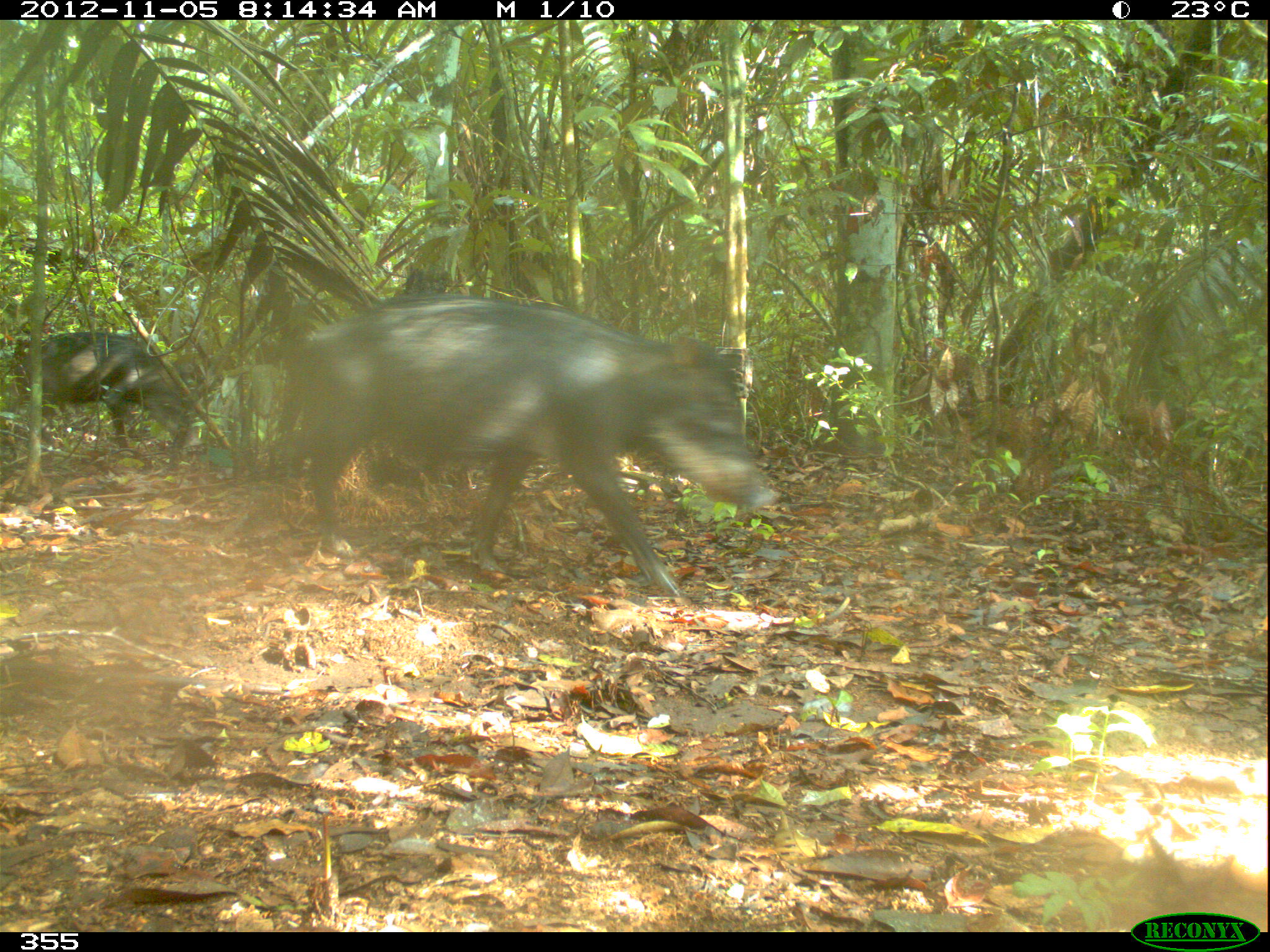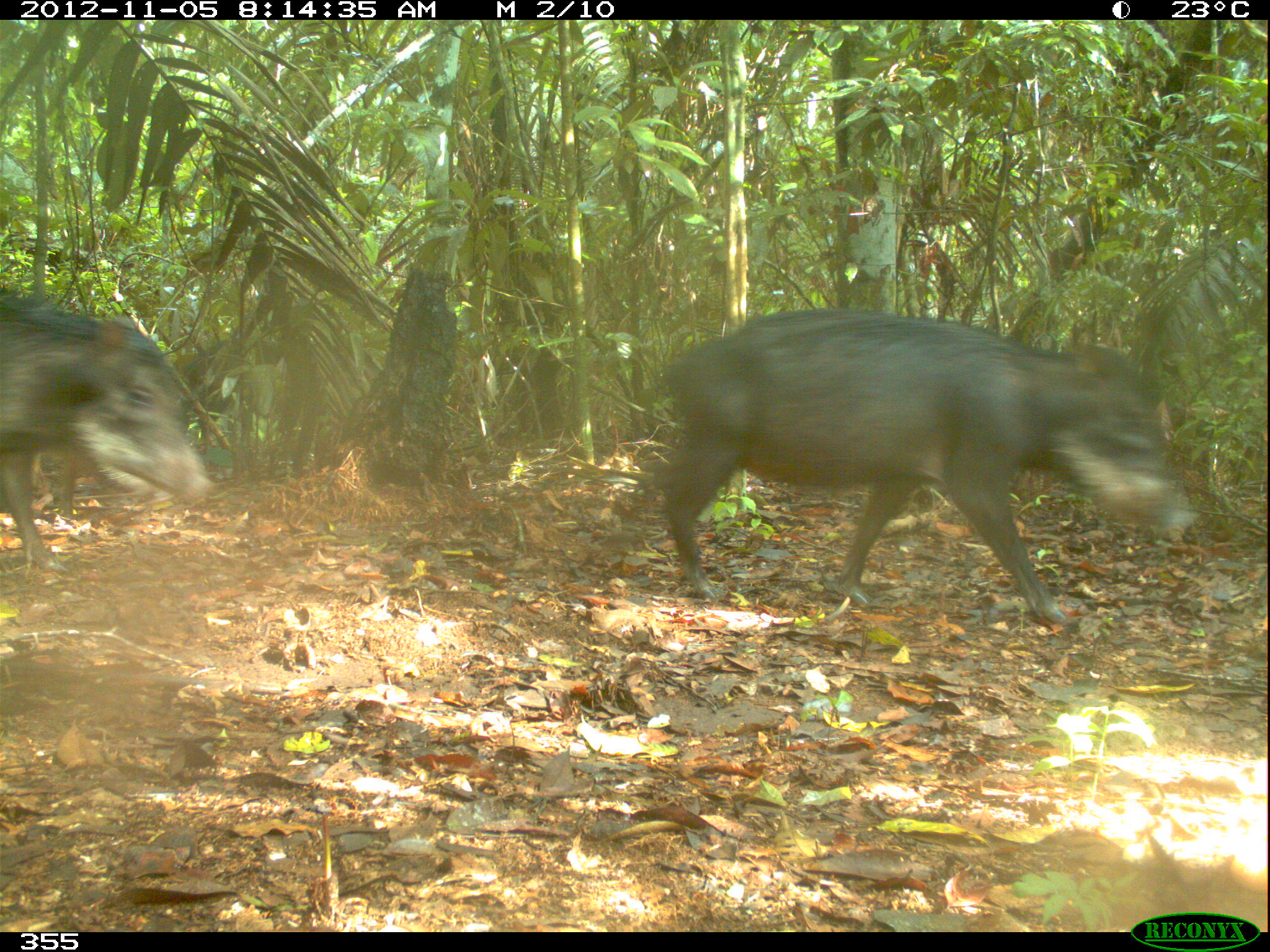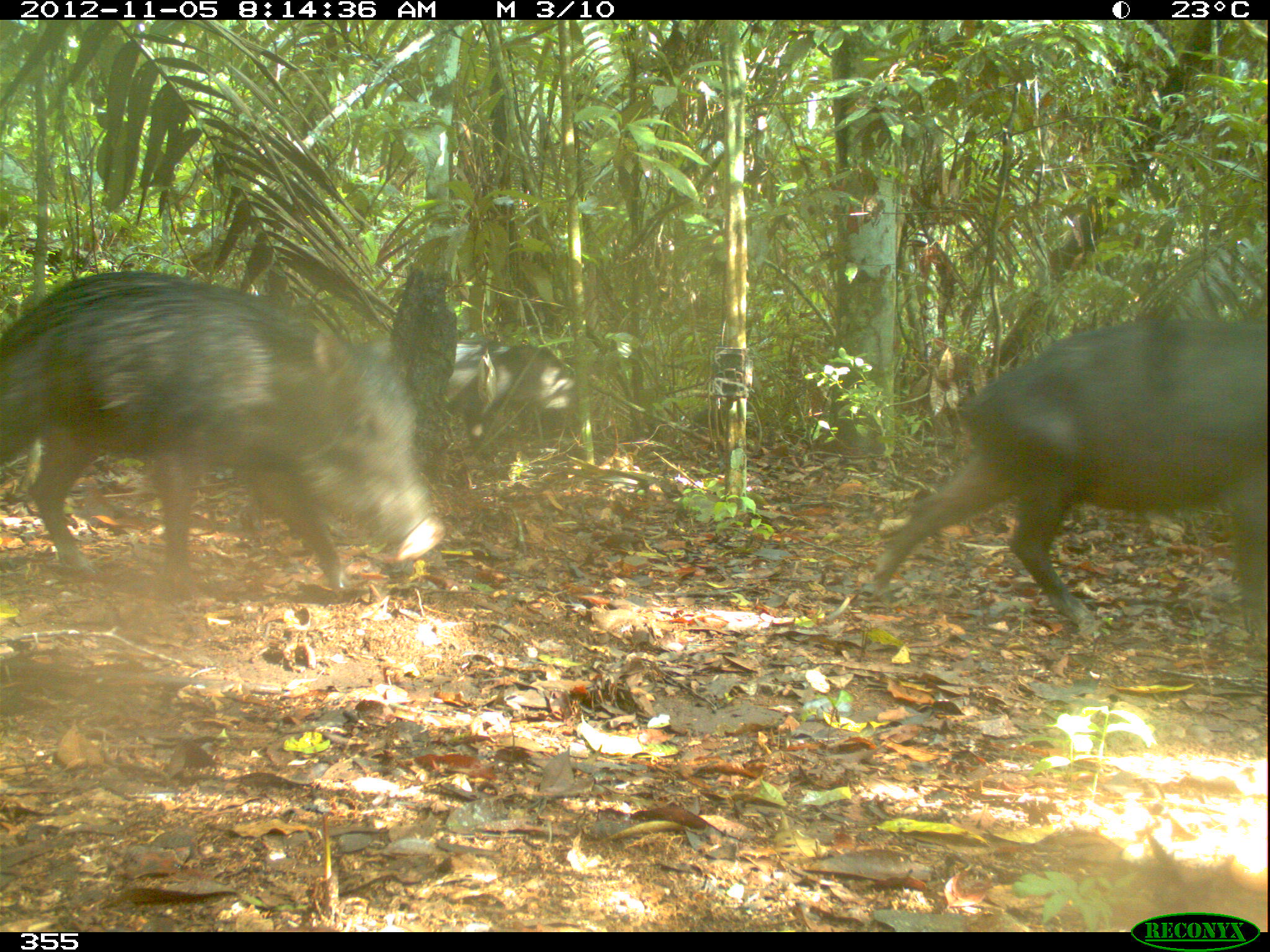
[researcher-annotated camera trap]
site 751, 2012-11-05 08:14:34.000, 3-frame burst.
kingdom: Animalia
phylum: Chordata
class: Mammalia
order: Artiodactyla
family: Tayassuidae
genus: Tayassu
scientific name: Tayassu pecari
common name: white-lipped peccary